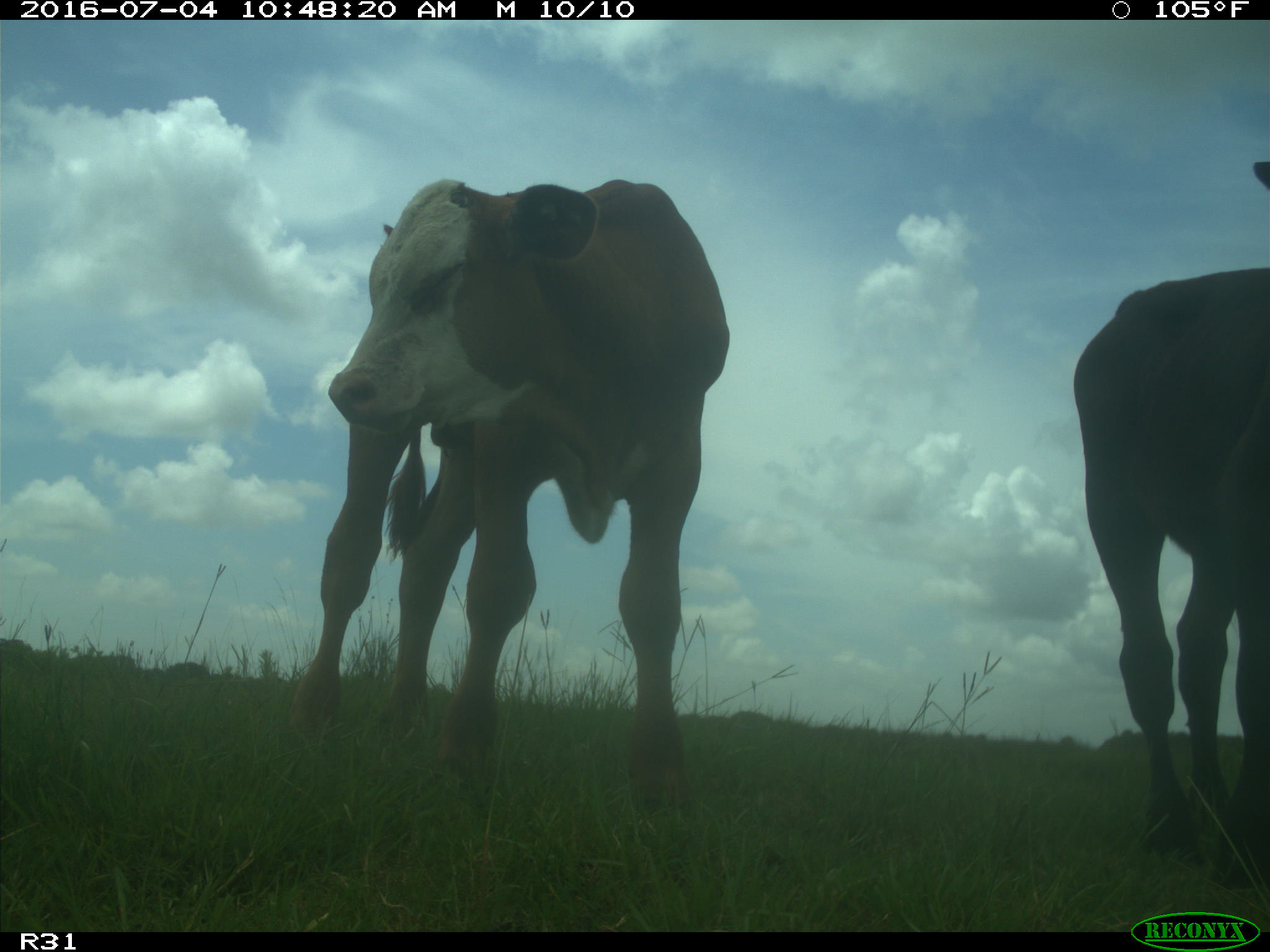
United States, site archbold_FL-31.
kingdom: Animalia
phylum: Chordata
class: Mammalia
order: Artiodactyla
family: Bovidae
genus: Bos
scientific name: Bos taurus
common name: domestic cow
Bos taurus (domestic cow).